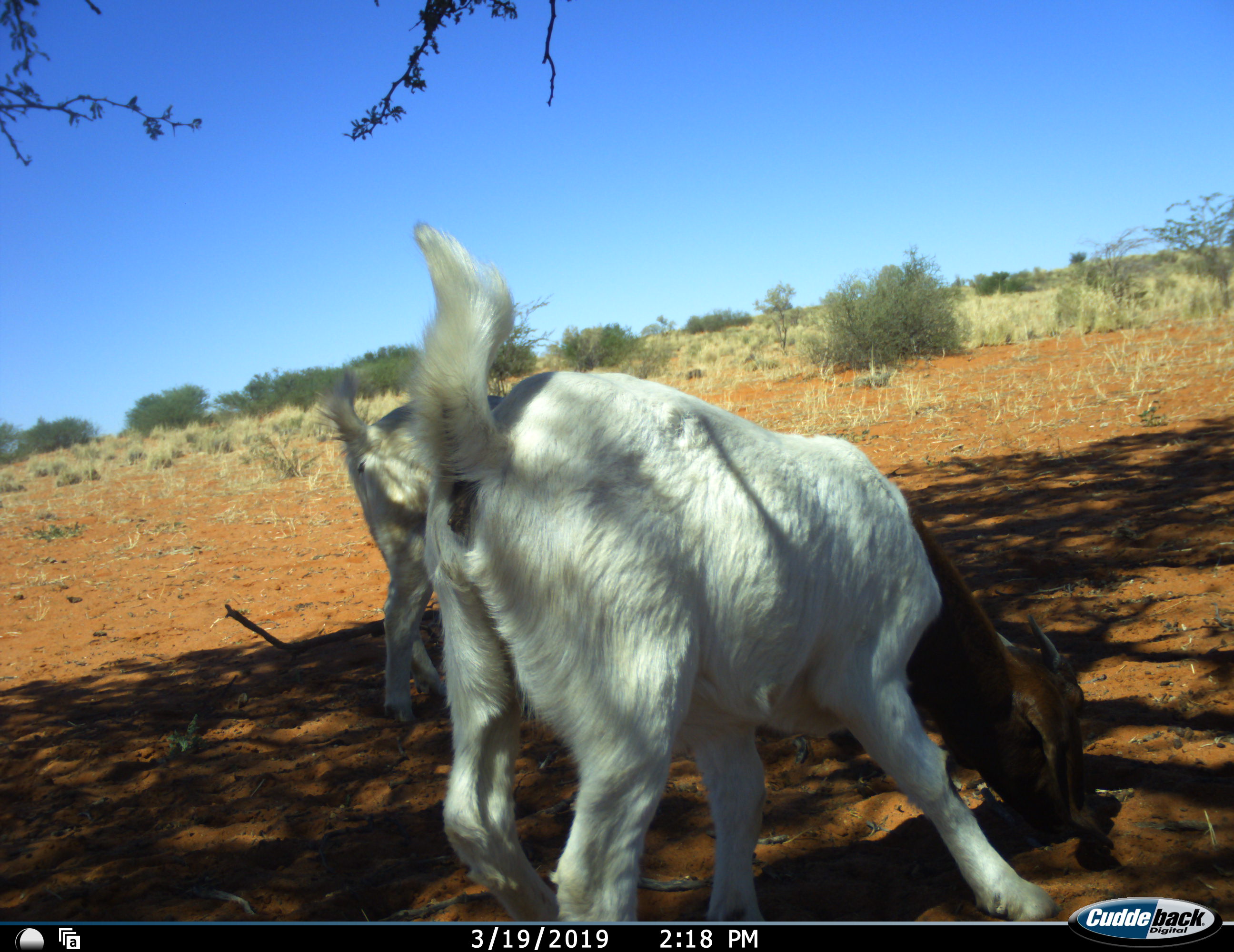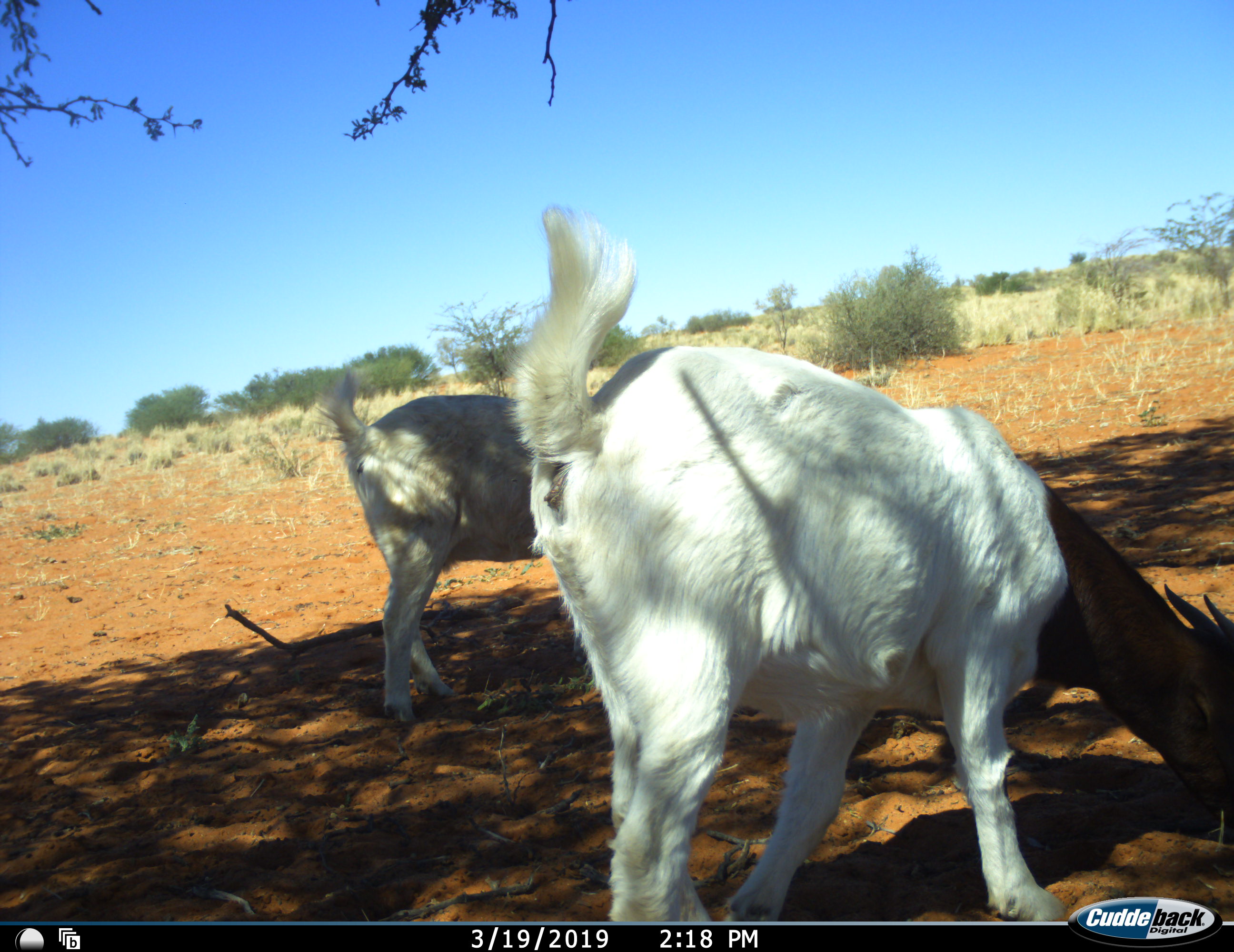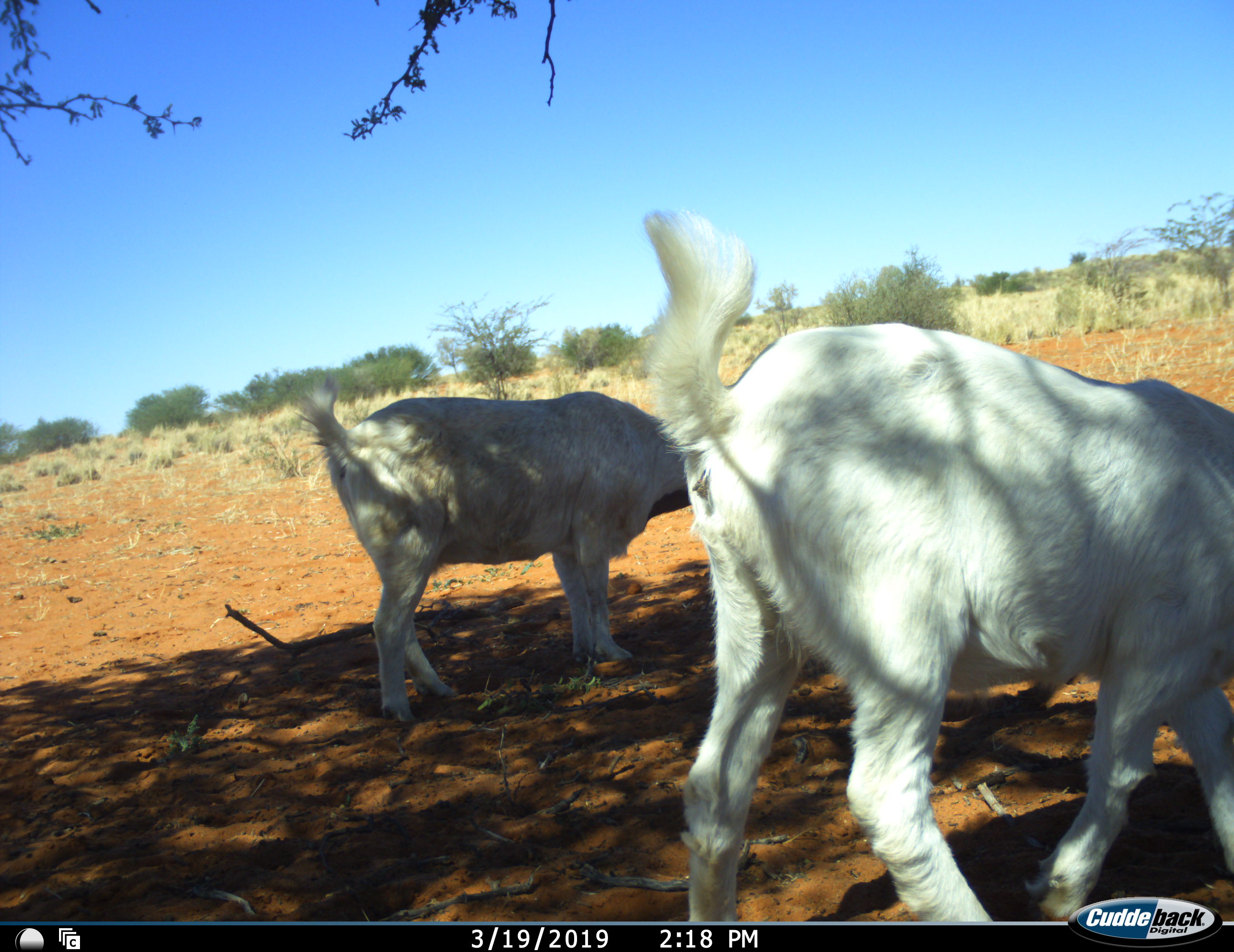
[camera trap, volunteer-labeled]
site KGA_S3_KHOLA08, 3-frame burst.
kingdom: Animalia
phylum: Chordata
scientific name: Vertebrata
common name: domestic animal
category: domesticanimal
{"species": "domesticanimal (domestic animal) (Vertebrata)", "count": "2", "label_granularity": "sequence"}